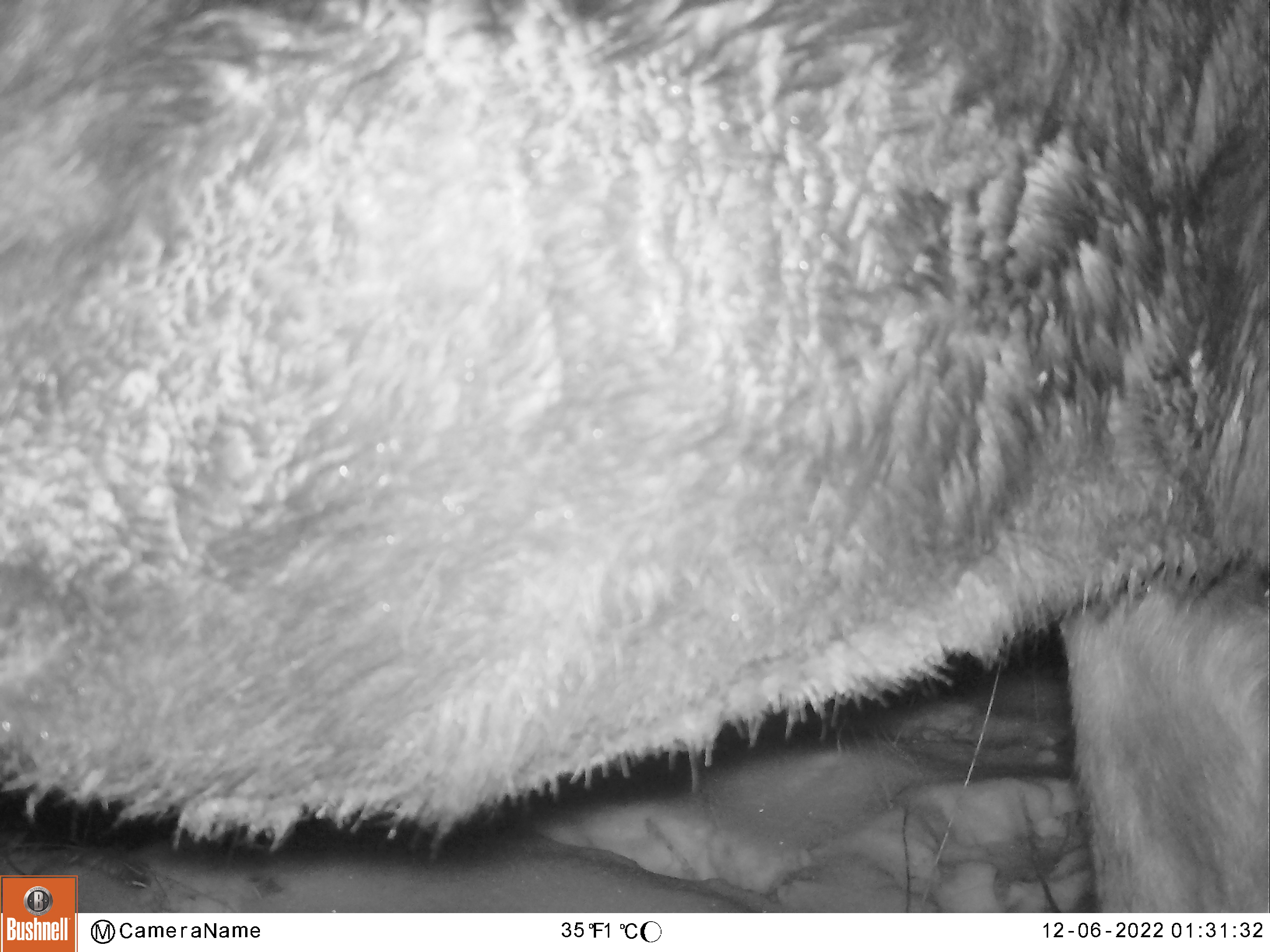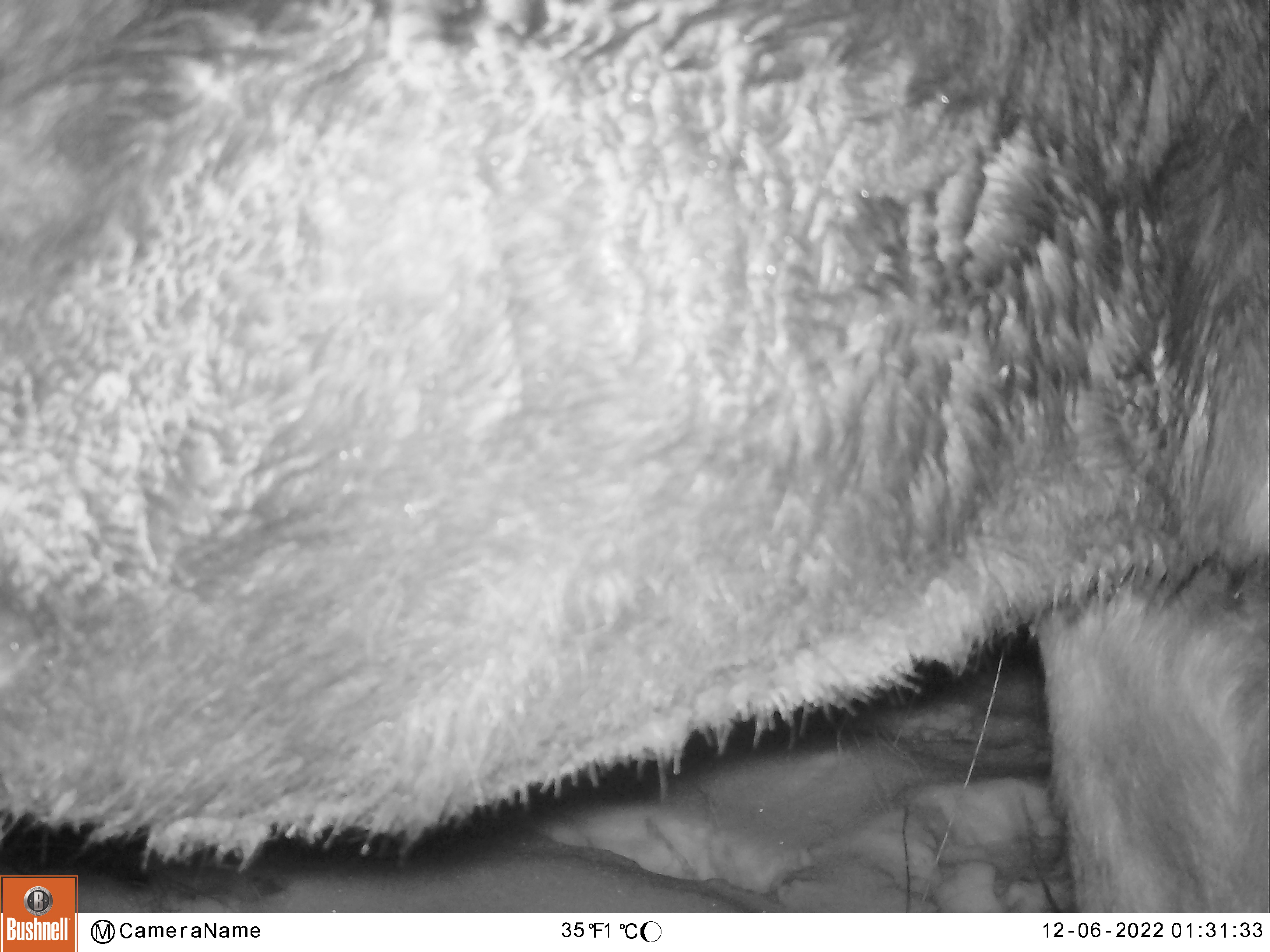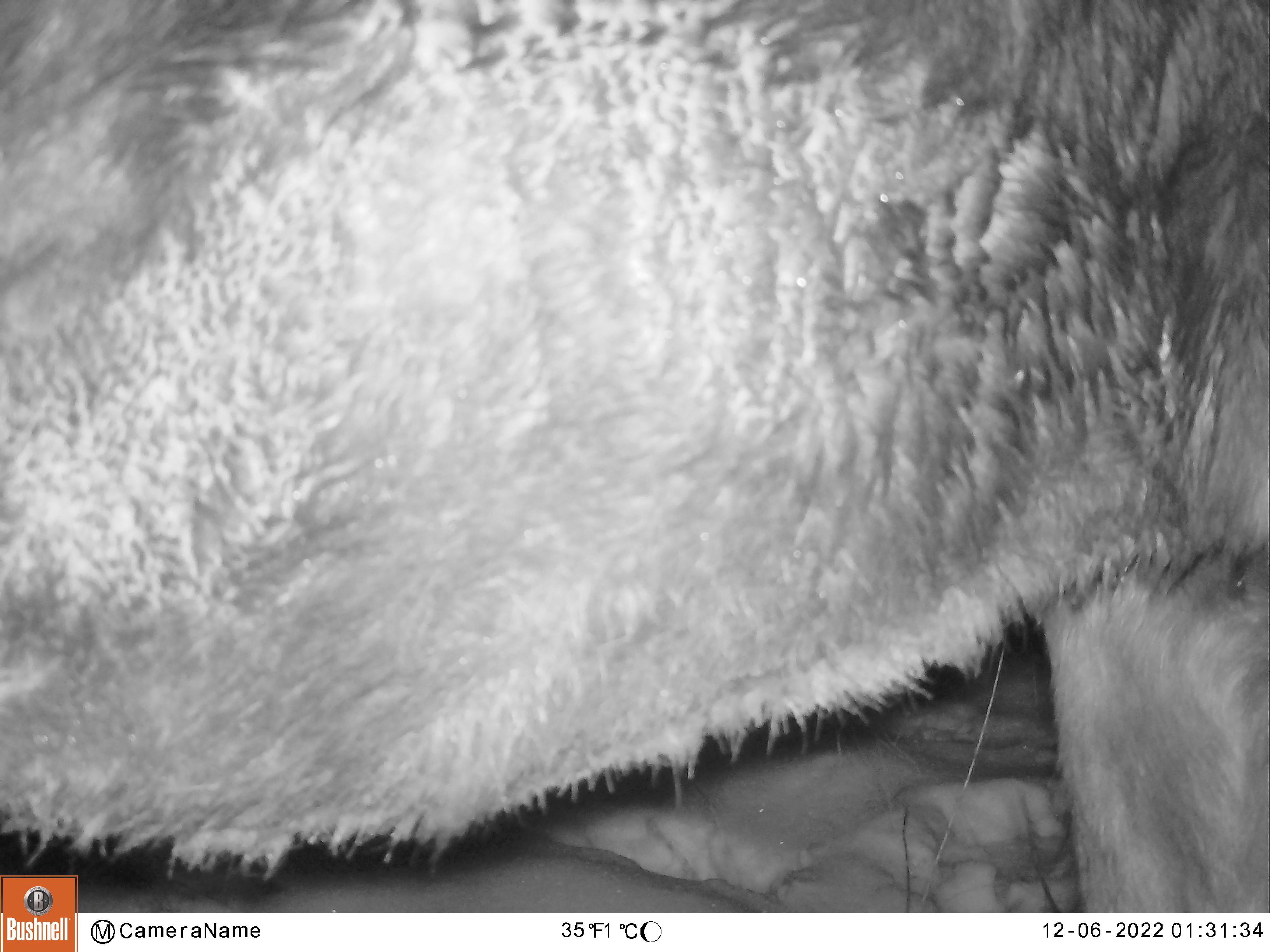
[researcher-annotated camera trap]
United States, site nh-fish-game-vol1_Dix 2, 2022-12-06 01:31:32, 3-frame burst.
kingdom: Animalia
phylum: Chordata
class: Mammalia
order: Artiodactyla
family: Cervidae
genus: Alces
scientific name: Alces alces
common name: moose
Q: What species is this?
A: Moose (Alces alces).